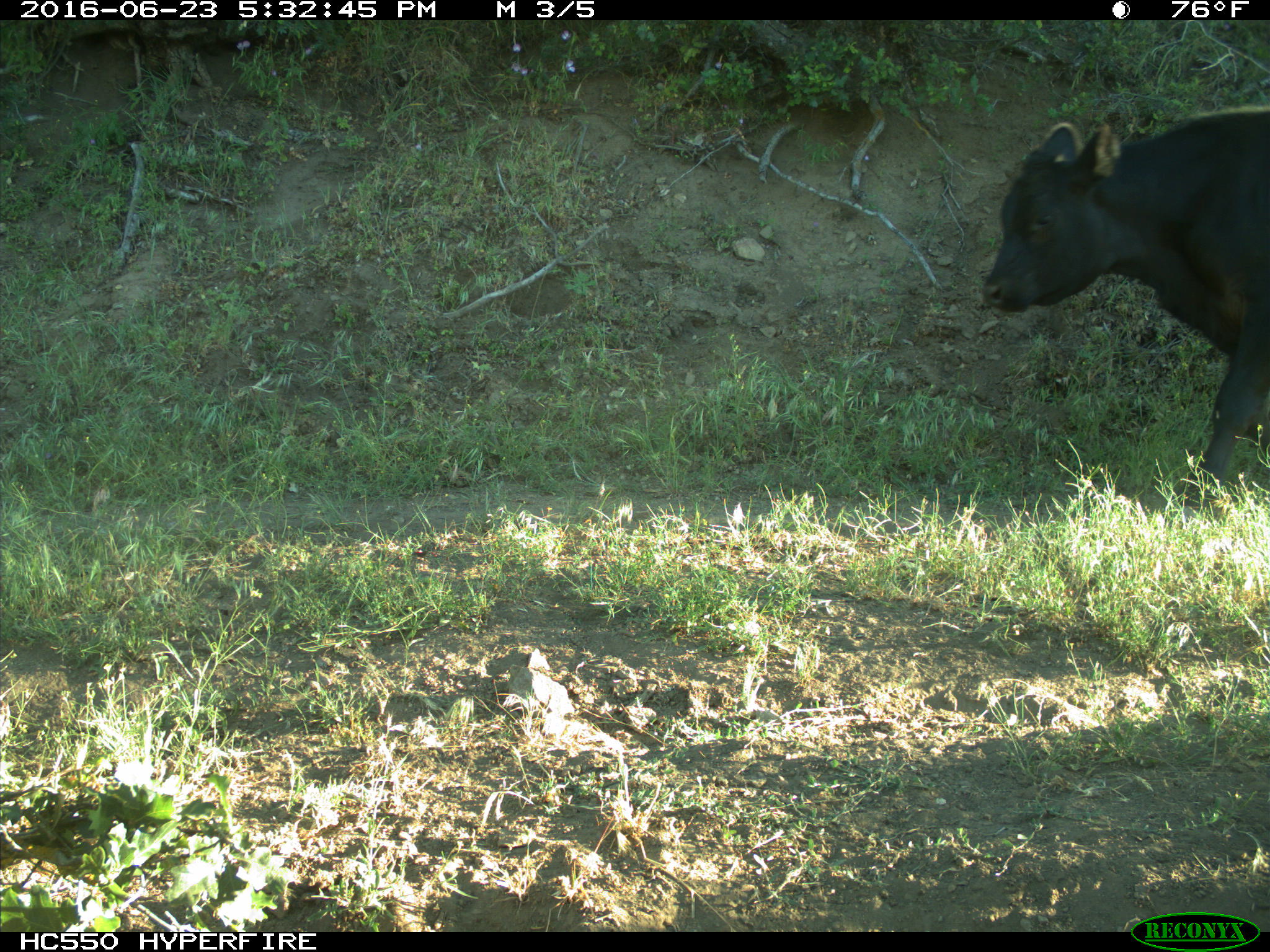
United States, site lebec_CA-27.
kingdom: Animalia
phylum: Chordata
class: Mammalia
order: Artiodactyla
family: Bovidae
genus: Bos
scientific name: Bos taurus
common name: domestic cow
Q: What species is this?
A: Bos taurus (domestic cow).